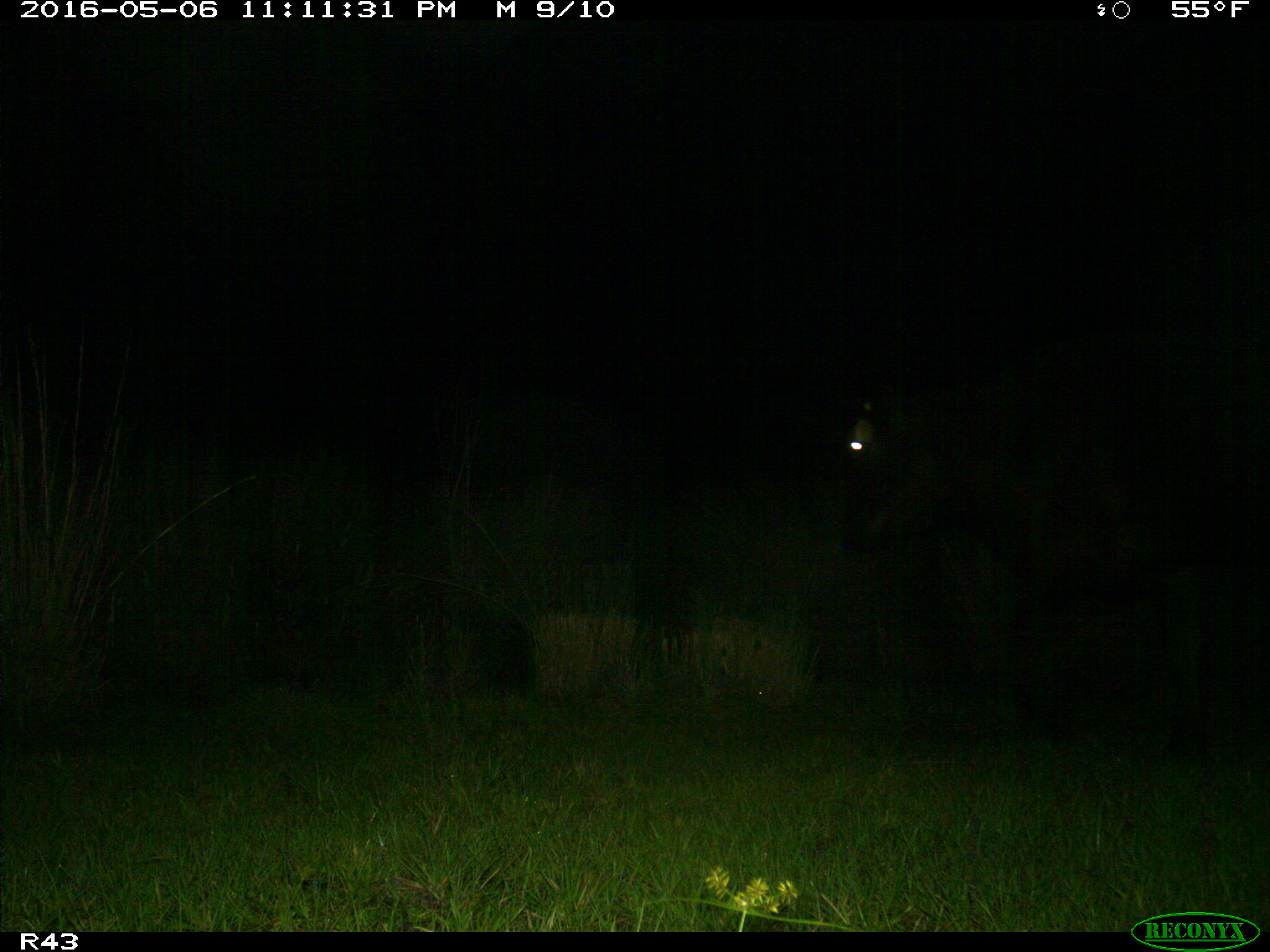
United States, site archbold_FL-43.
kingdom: Animalia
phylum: Chordata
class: Mammalia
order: Artiodactyla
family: Bovidae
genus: Bos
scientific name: Bos taurus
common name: domestic cow